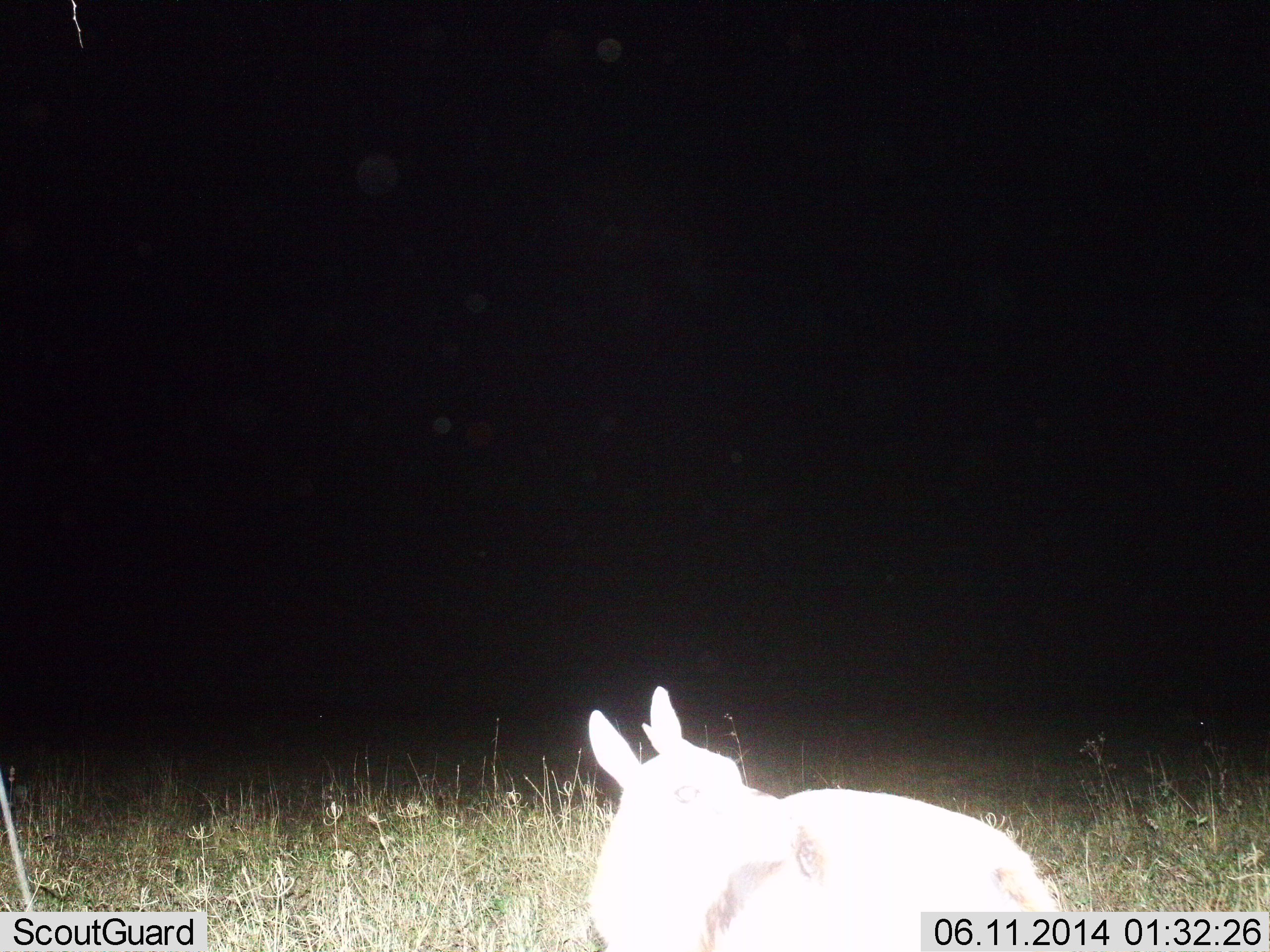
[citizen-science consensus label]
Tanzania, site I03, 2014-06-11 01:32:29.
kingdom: Animalia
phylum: Chordata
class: Mammalia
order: Artiodactyla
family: Bovidae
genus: Eudorcas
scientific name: Eudorcas thomsonii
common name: thomson's gazelle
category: gazellethomsons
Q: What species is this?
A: Gazellethomsons (thomson's gazelle) (Eudorcas thomsonii).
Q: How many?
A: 1.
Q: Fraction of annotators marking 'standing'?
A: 20%.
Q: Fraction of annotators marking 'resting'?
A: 80%.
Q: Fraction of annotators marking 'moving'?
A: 0%.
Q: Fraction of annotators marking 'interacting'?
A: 0%.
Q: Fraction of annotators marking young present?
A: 20%.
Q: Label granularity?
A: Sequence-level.